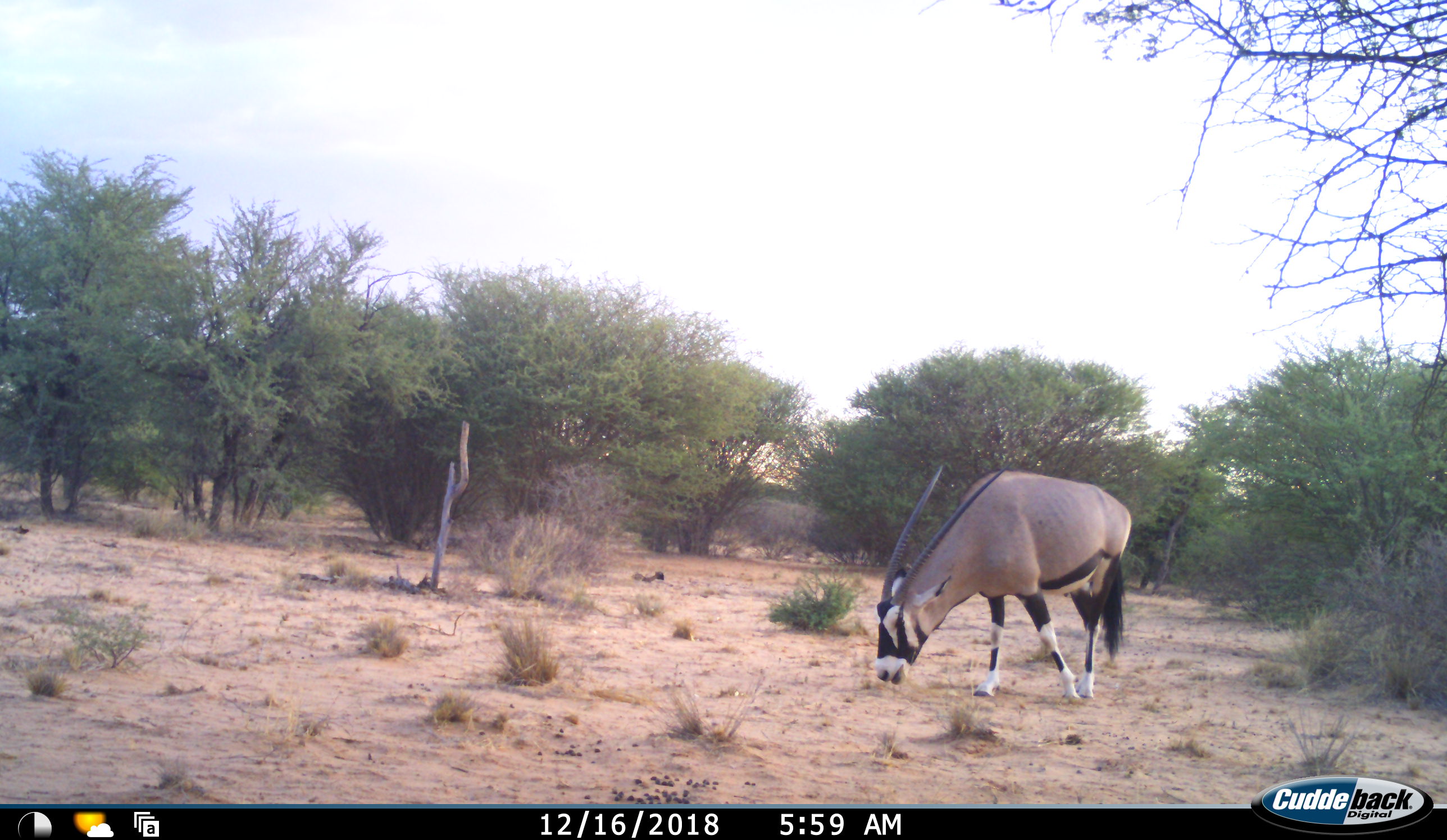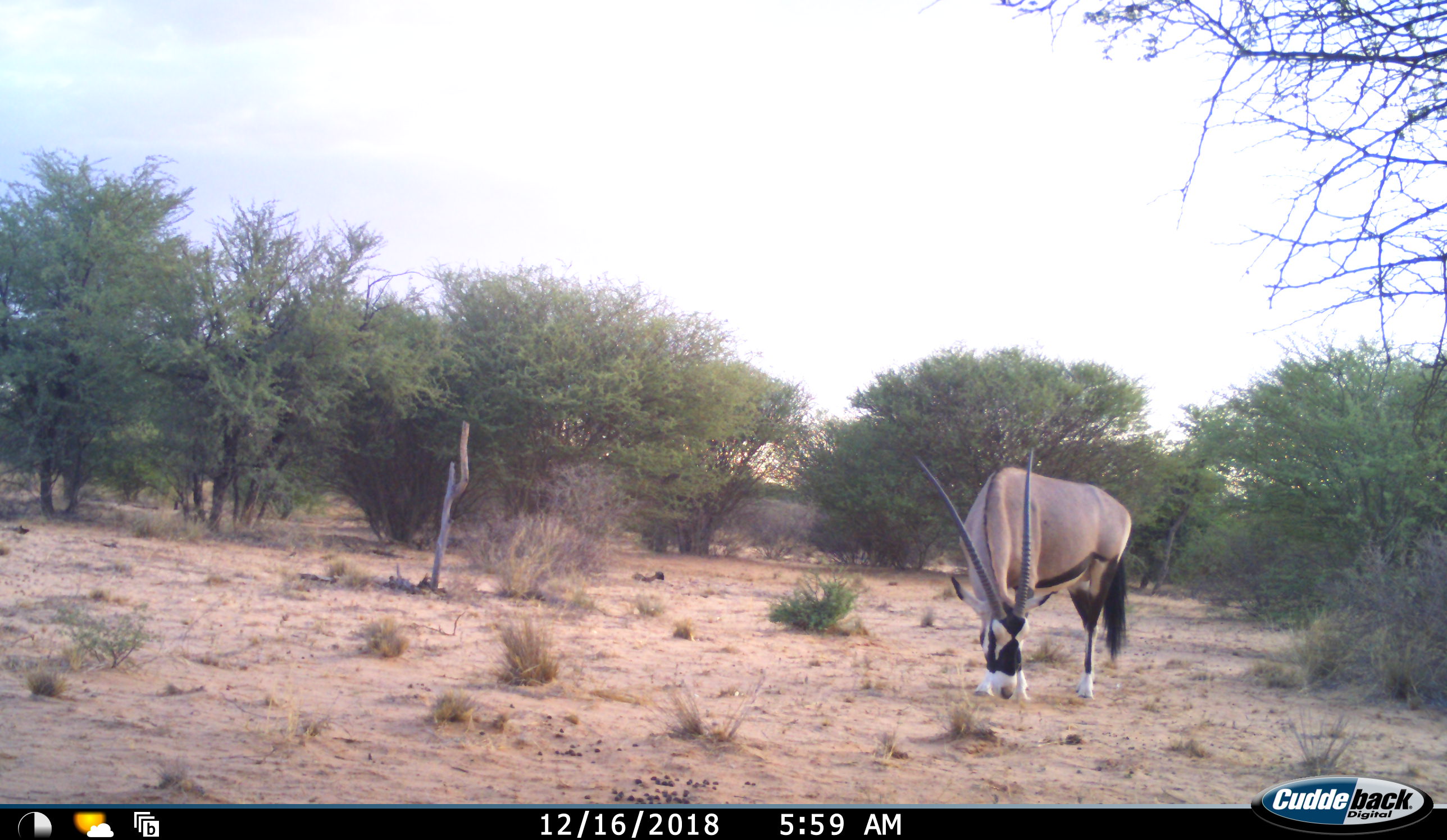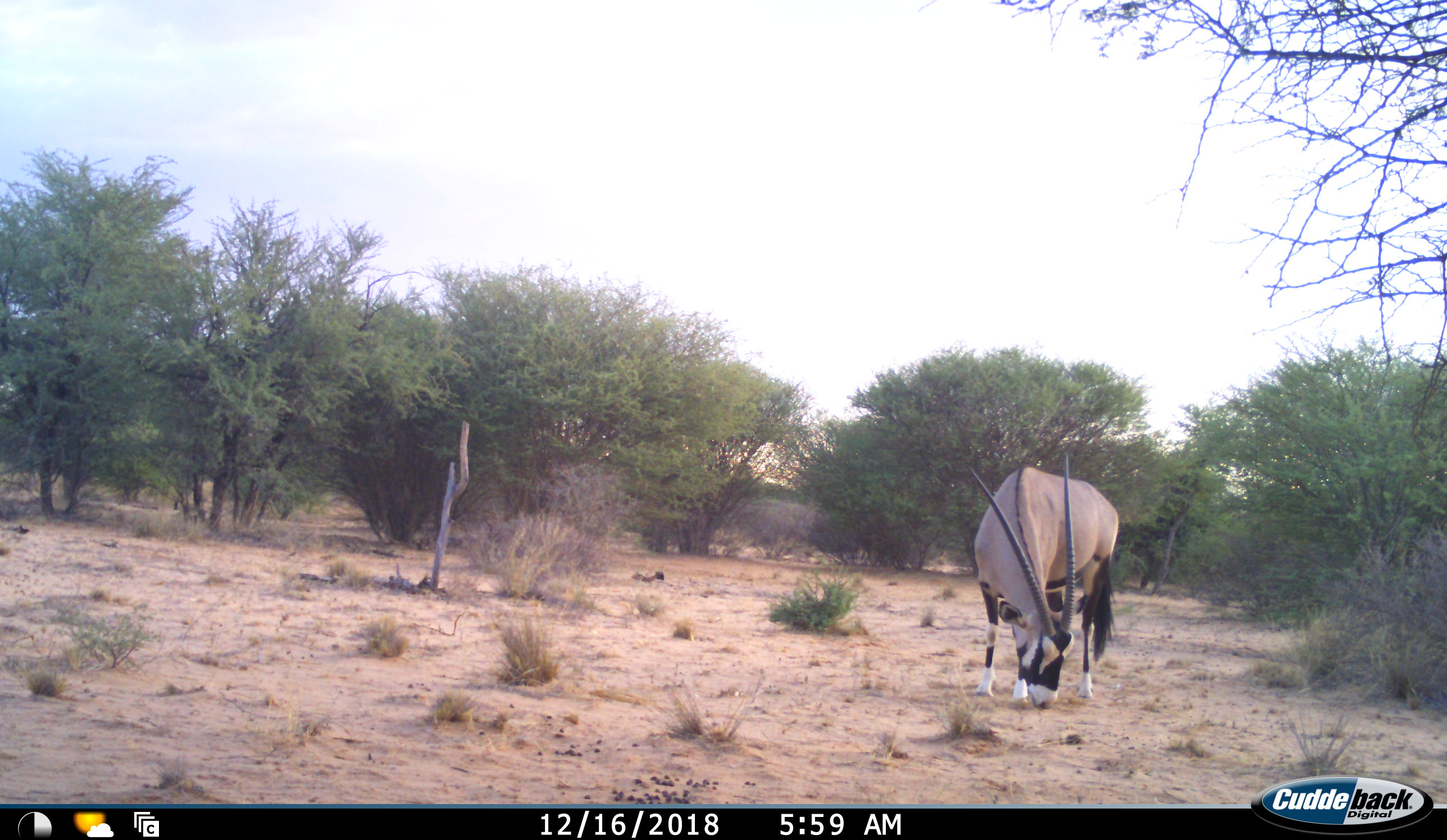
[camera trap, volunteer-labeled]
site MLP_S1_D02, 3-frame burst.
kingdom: Animalia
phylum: Chordata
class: Mammalia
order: Artiodactyla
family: Bovidae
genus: Oryx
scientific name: Oryx gazella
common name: gemsbok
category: oryx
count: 1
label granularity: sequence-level